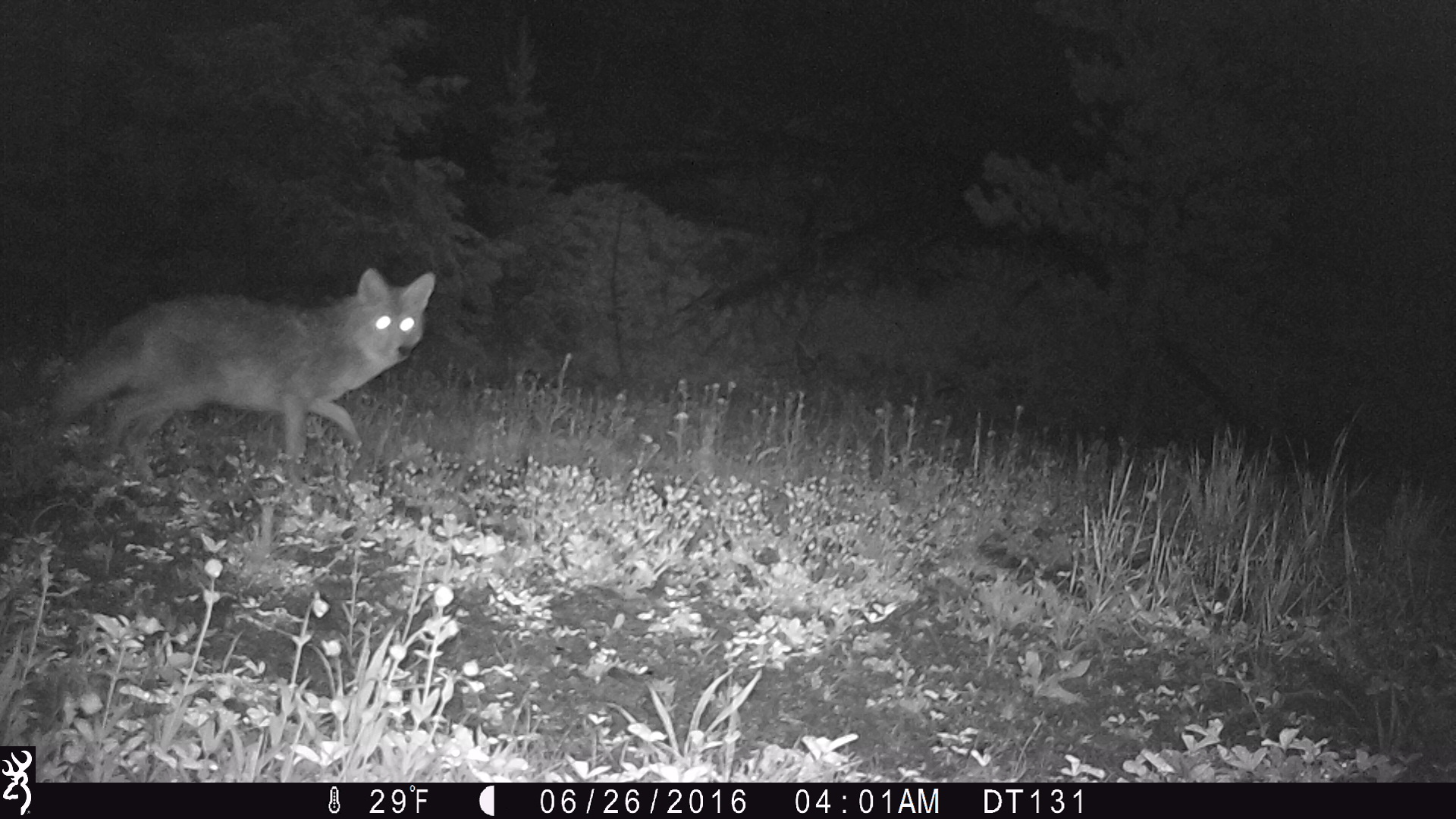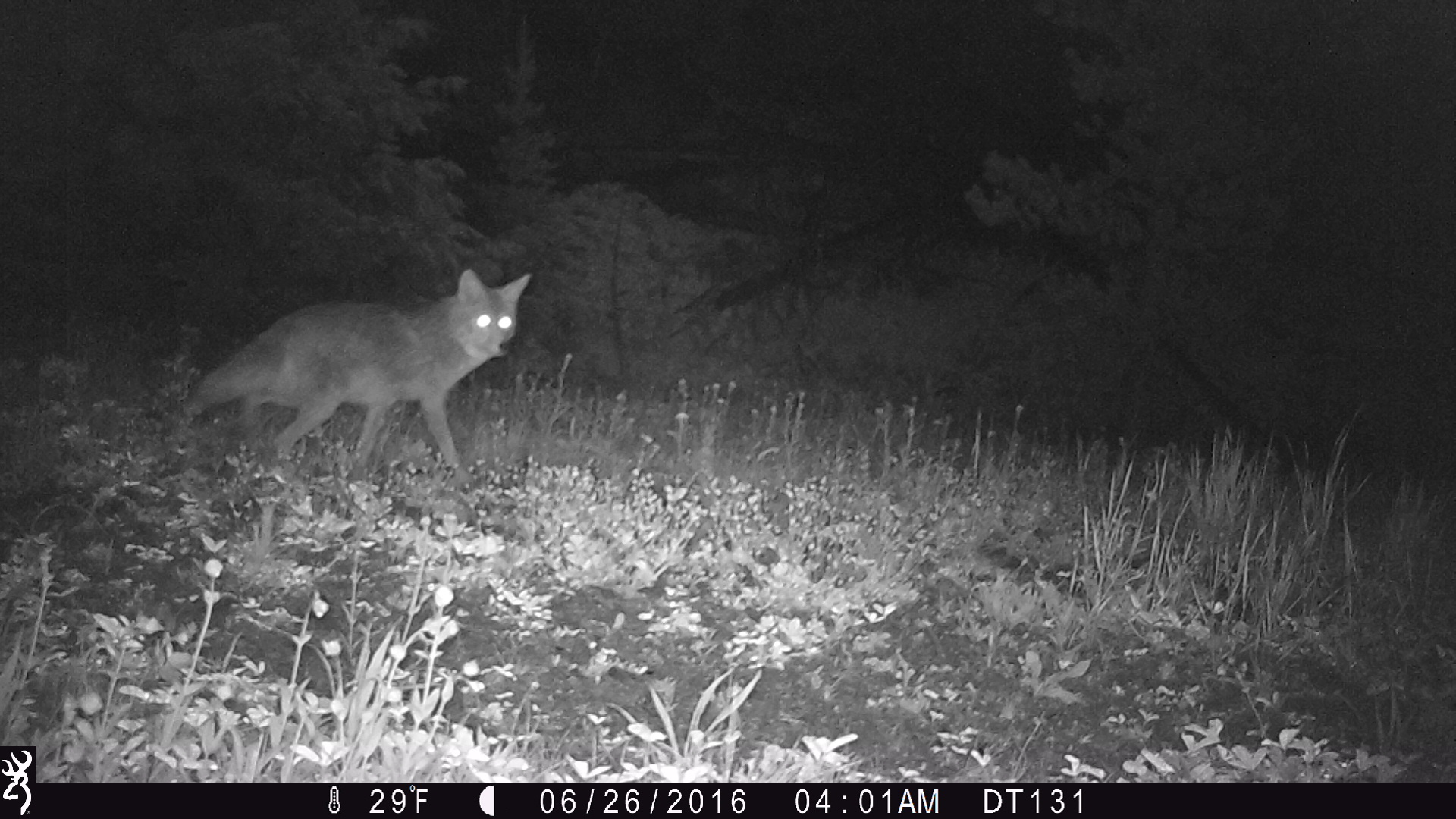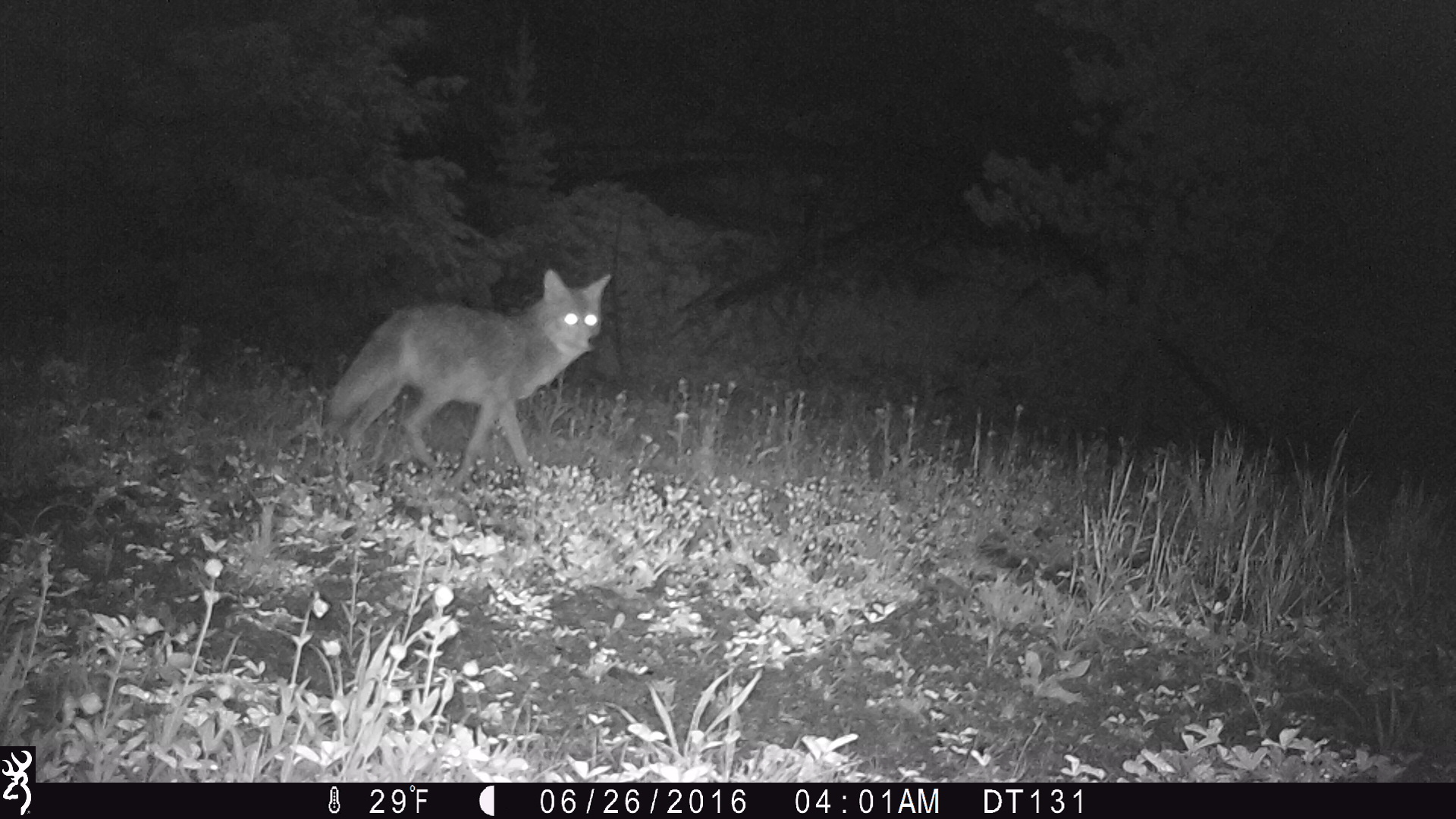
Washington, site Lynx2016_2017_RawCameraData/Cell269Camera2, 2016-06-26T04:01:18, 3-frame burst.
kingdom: Animalia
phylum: Chordata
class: Mammalia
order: Carnivora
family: Canidae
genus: Canis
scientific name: Canis latrans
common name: coyote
Canis latrans (coyote). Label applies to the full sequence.